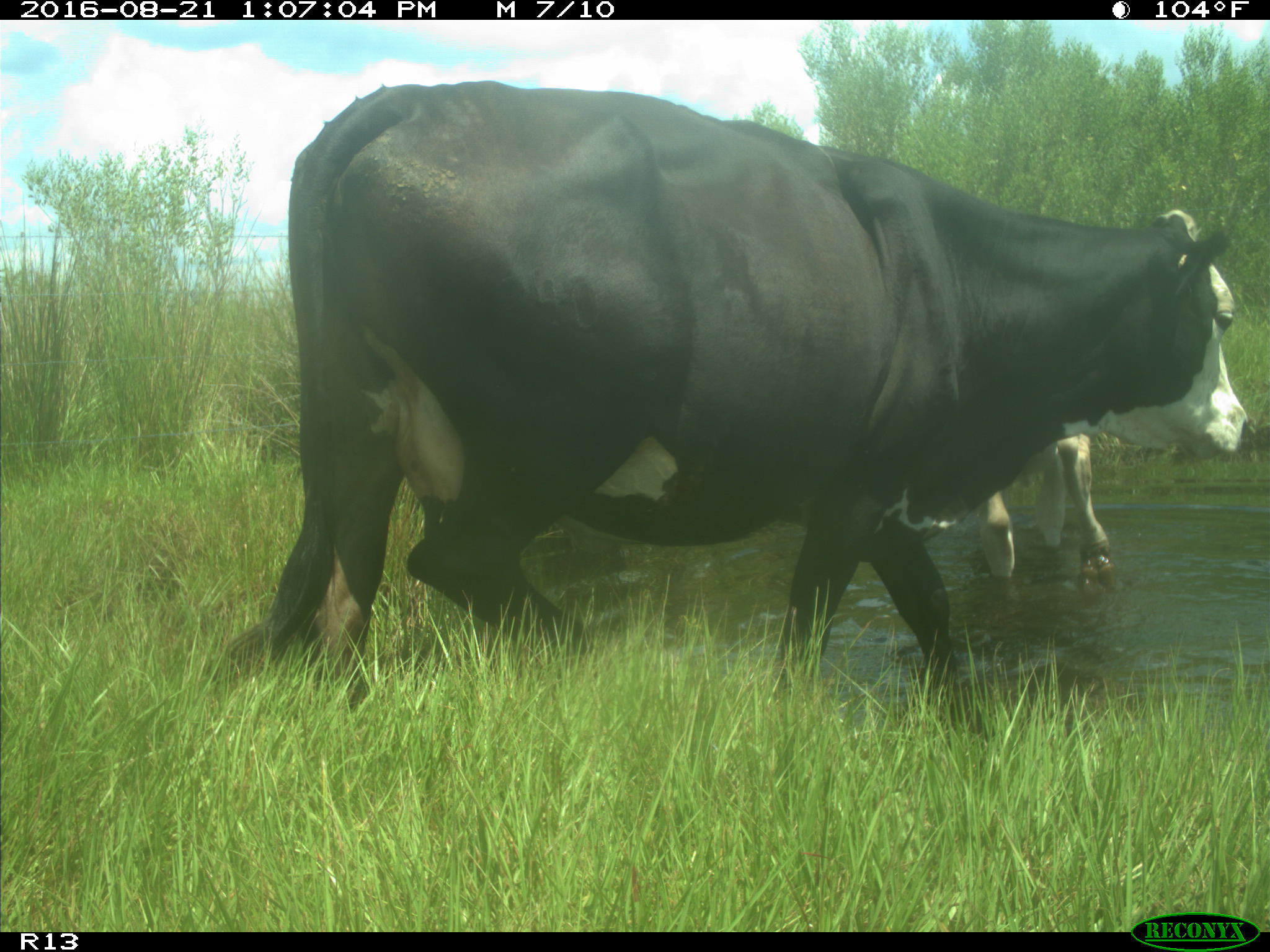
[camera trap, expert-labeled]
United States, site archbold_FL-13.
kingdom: Animalia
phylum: Chordata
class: Mammalia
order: Artiodactyla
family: Bovidae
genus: Bos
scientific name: Bos taurus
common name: domestic cow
Bos taurus (domestic cow).